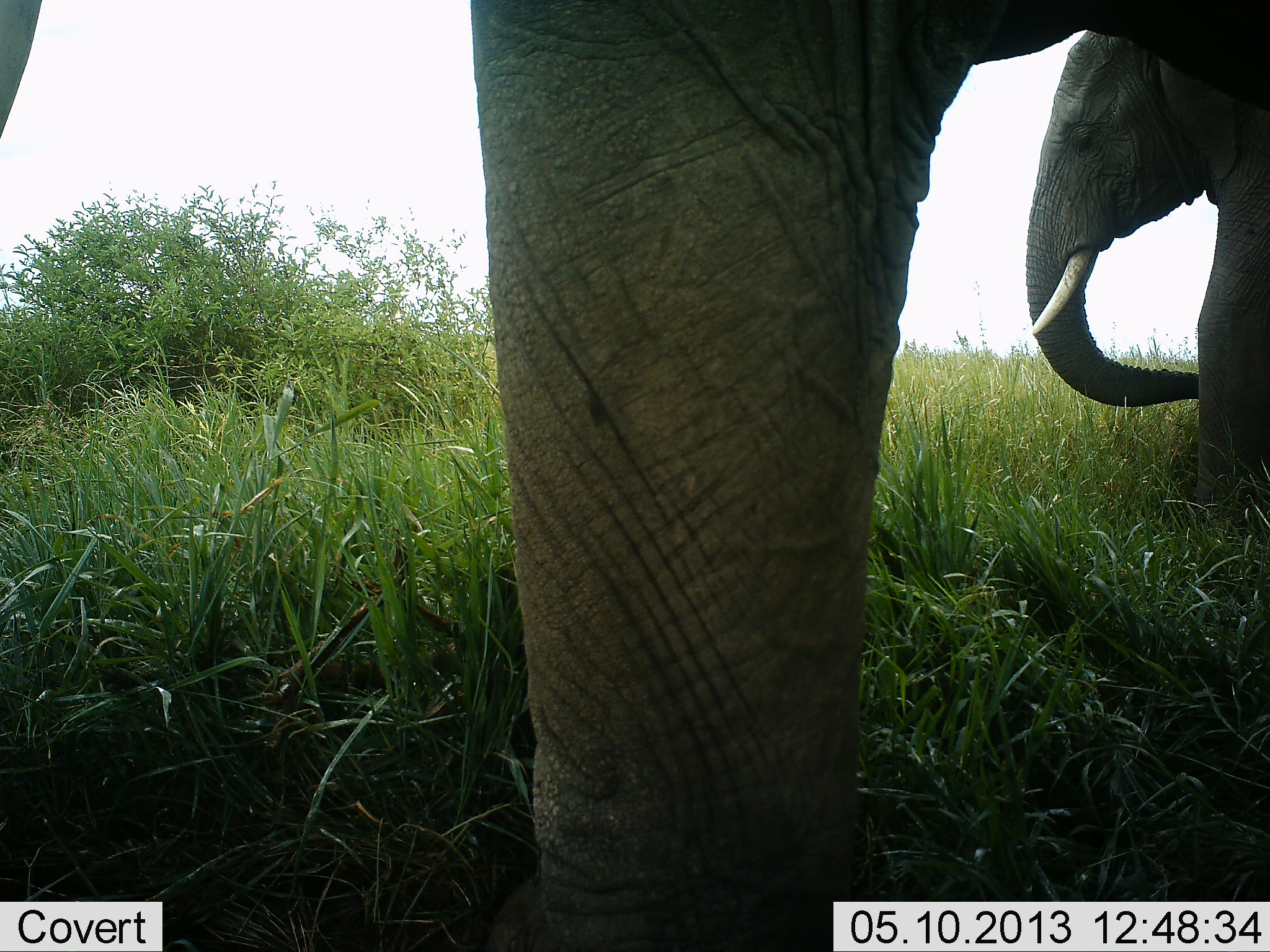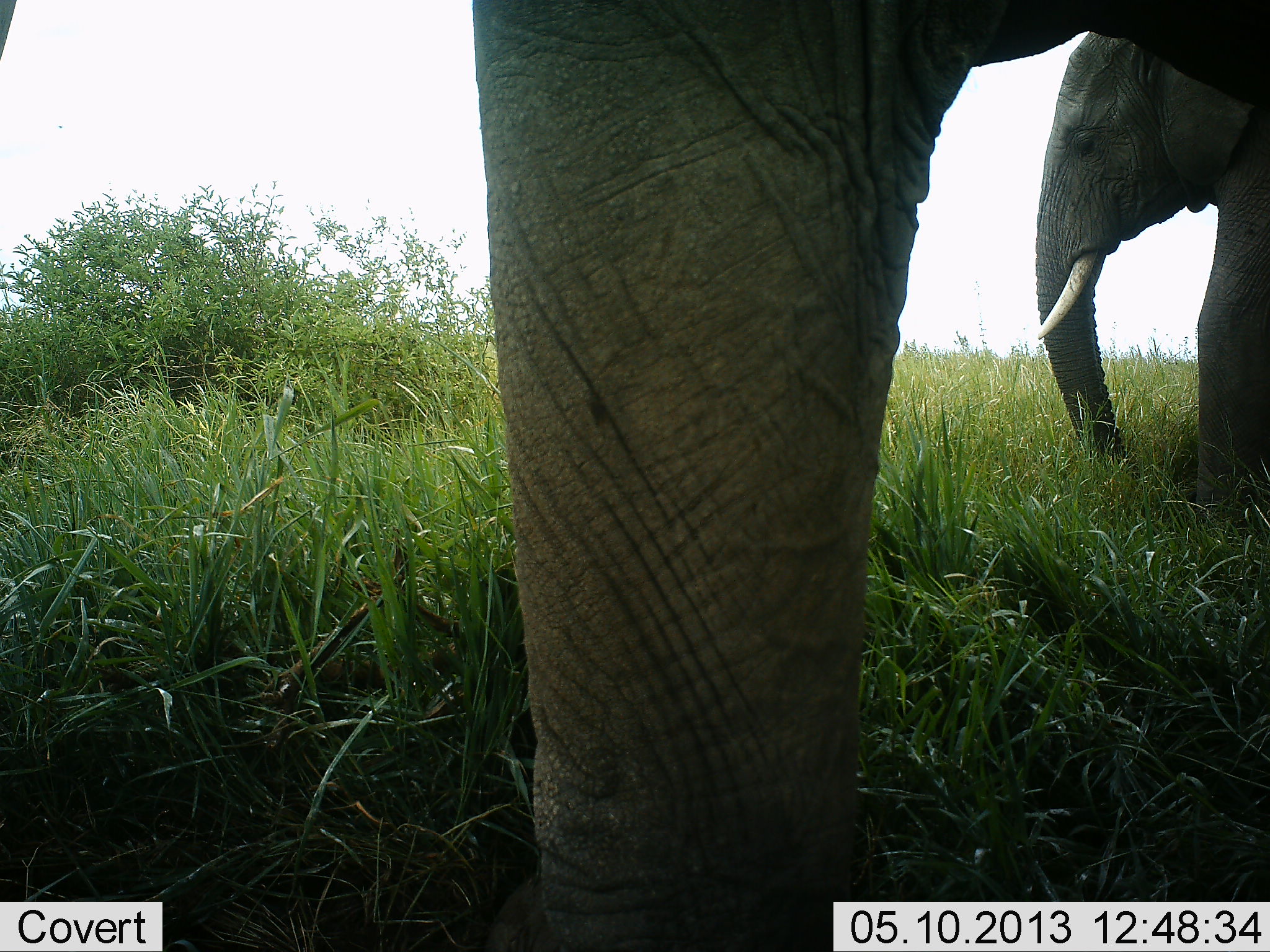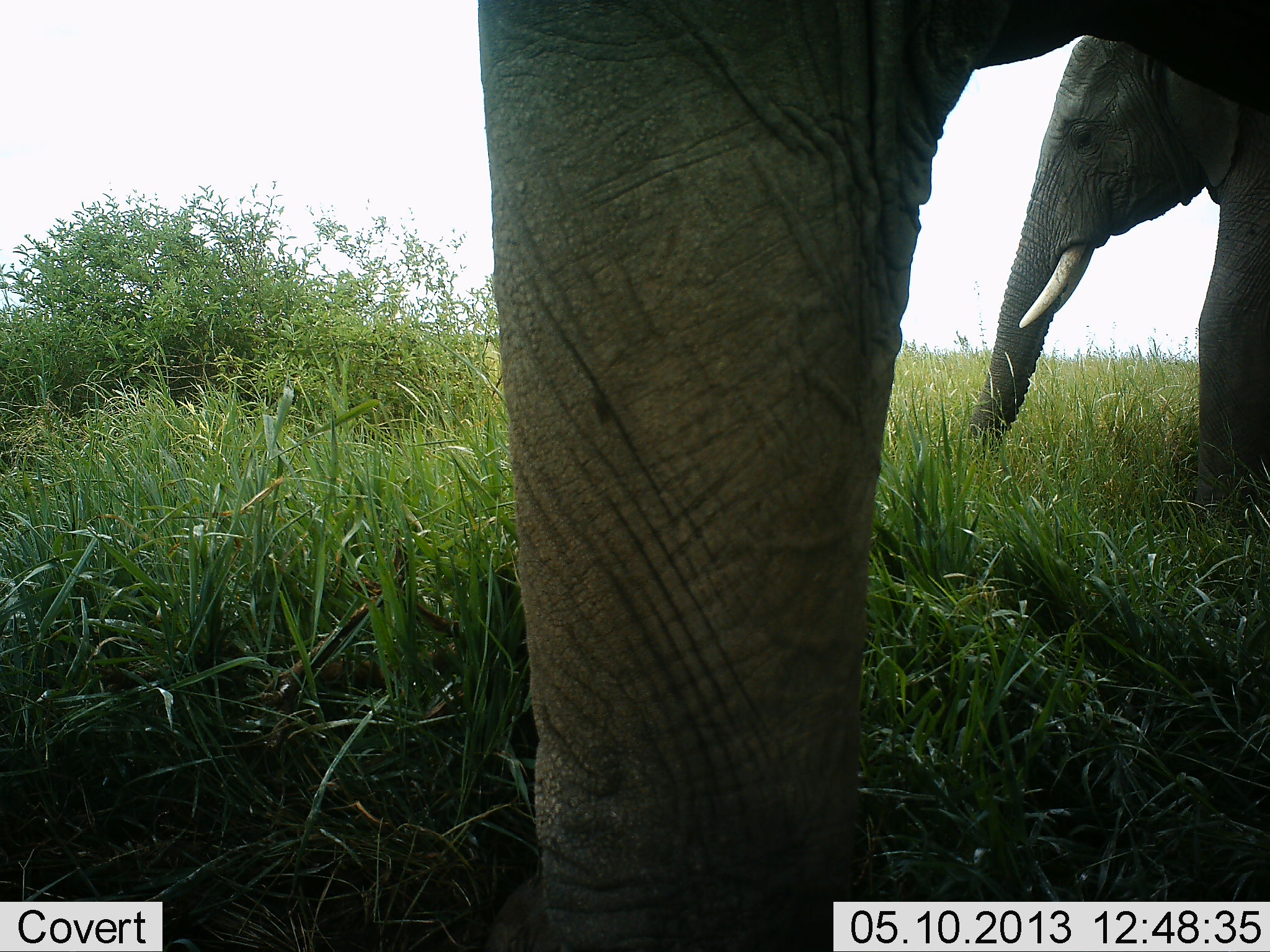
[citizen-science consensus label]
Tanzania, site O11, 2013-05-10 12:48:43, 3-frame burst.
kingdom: Animalia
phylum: Chordata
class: Mammalia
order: Proboscidea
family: Elephantidae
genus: Loxodonta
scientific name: Loxodonta africana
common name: african bush elephant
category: elephant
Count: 2.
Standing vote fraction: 78%.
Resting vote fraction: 0%.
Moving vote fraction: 4%.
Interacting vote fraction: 0%.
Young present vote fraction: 0%.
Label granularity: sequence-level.